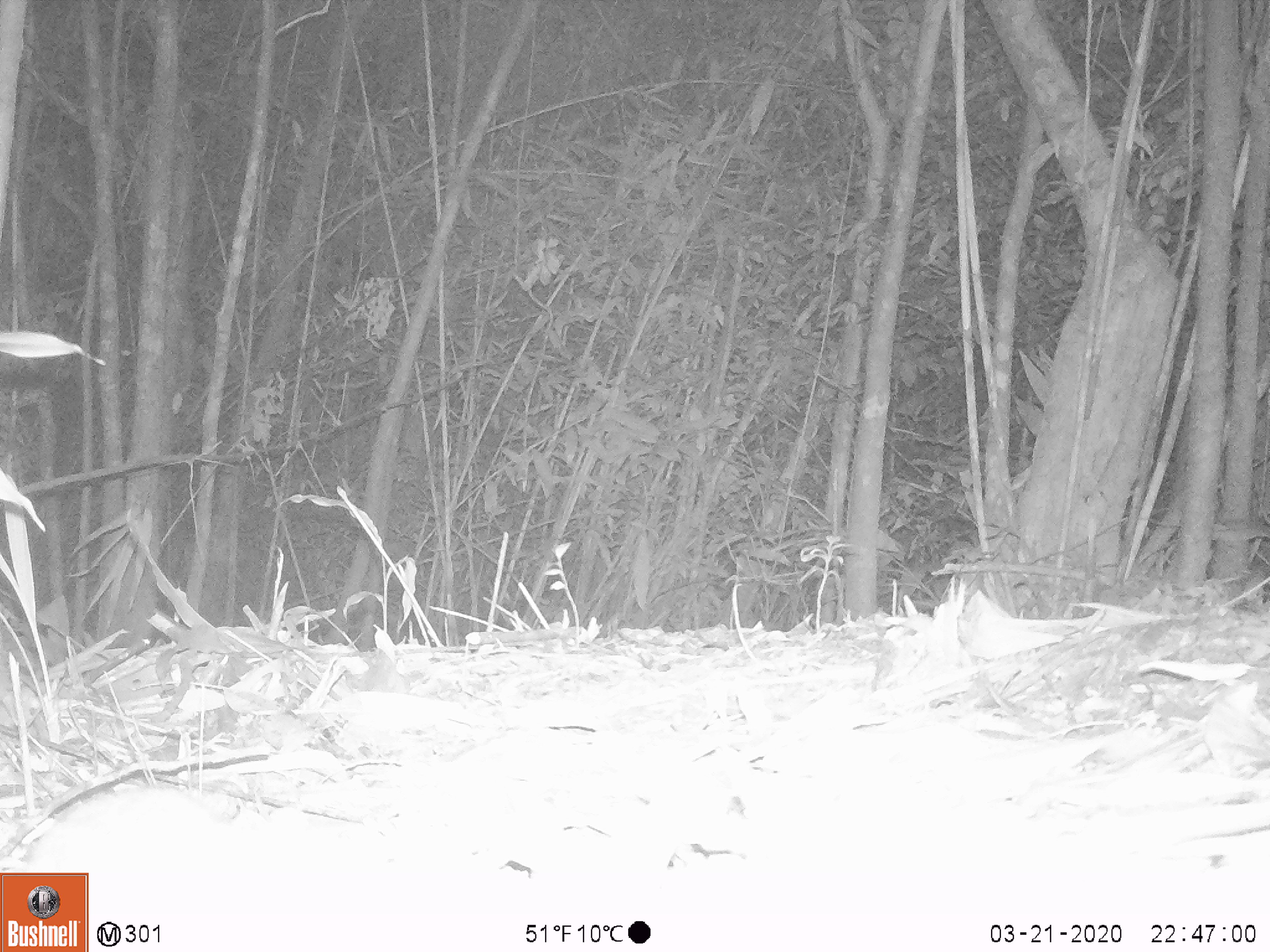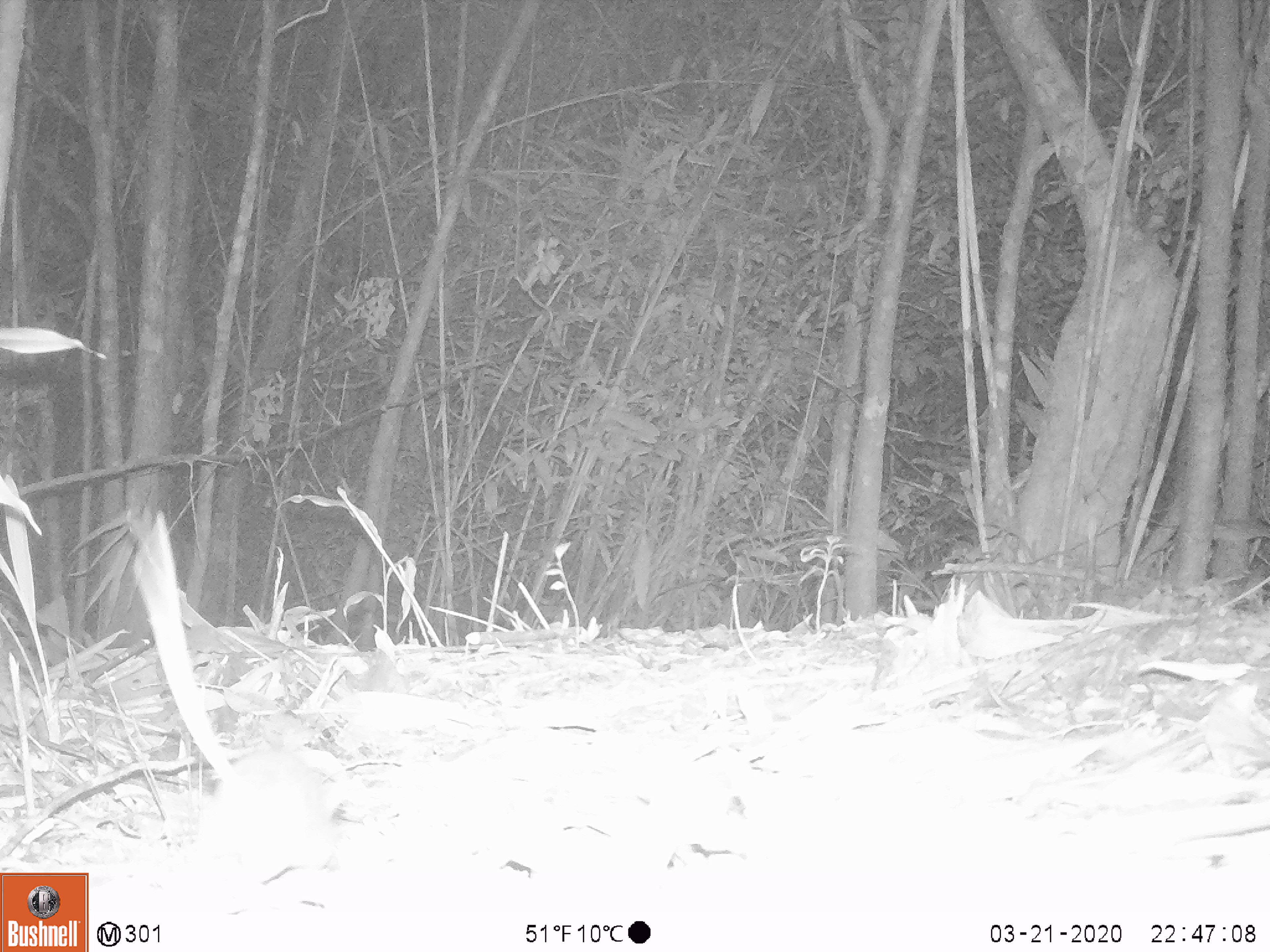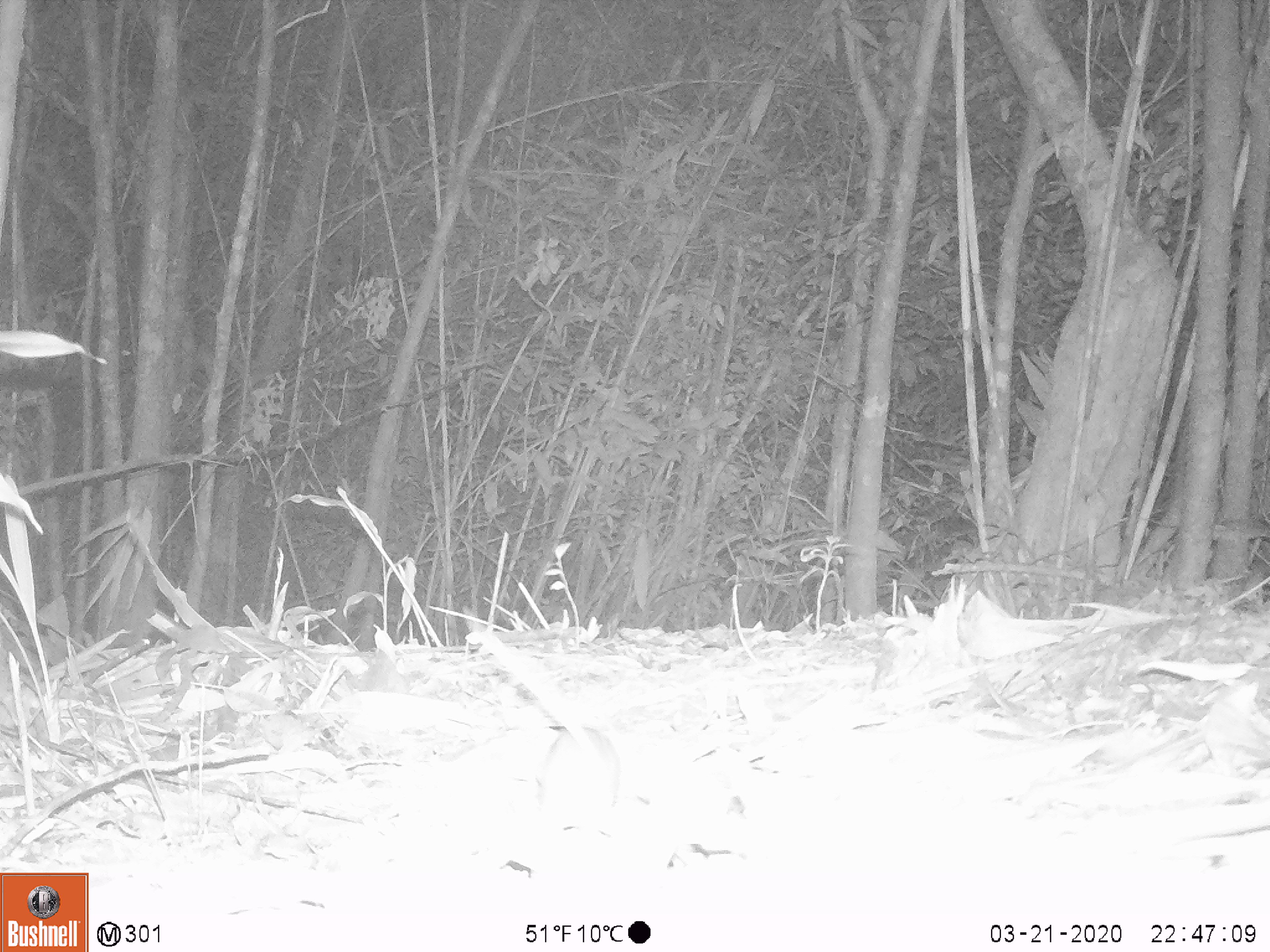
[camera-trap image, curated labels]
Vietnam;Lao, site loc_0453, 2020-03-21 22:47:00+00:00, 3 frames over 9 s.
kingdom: Animalia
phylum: Chordata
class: Aves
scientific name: Aves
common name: bird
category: unidentified bird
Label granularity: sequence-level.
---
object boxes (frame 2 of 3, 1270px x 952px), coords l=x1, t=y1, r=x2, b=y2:
unidentified bird: l=131, t=505, r=343, b=877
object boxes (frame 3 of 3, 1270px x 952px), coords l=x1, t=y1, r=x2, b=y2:
unidentified bird: l=473, t=628, r=619, b=829